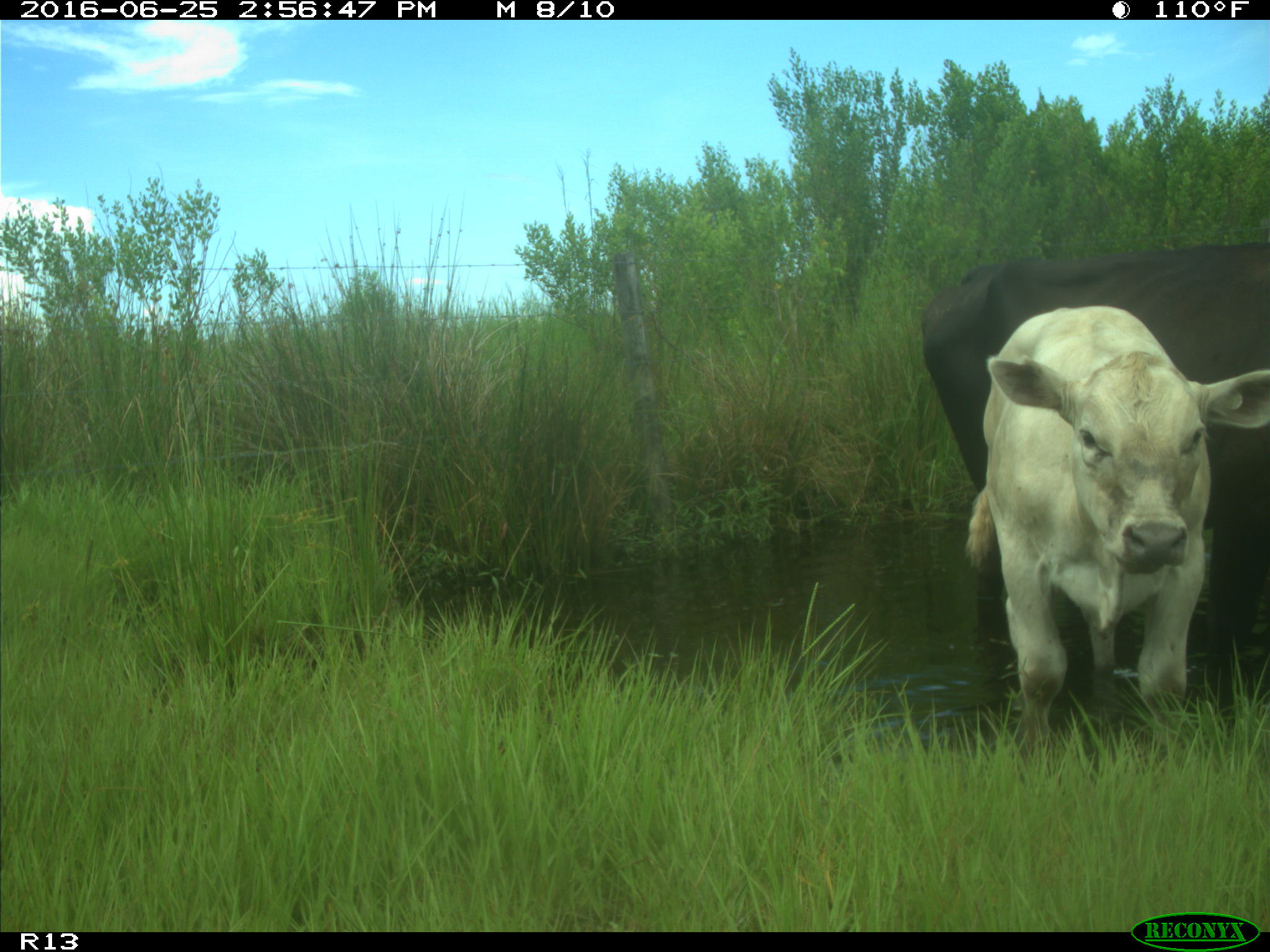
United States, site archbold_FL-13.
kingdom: Animalia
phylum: Chordata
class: Mammalia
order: Artiodactyla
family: Bovidae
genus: Bos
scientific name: Bos taurus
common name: domestic cow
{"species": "Bos taurus (domestic cow)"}